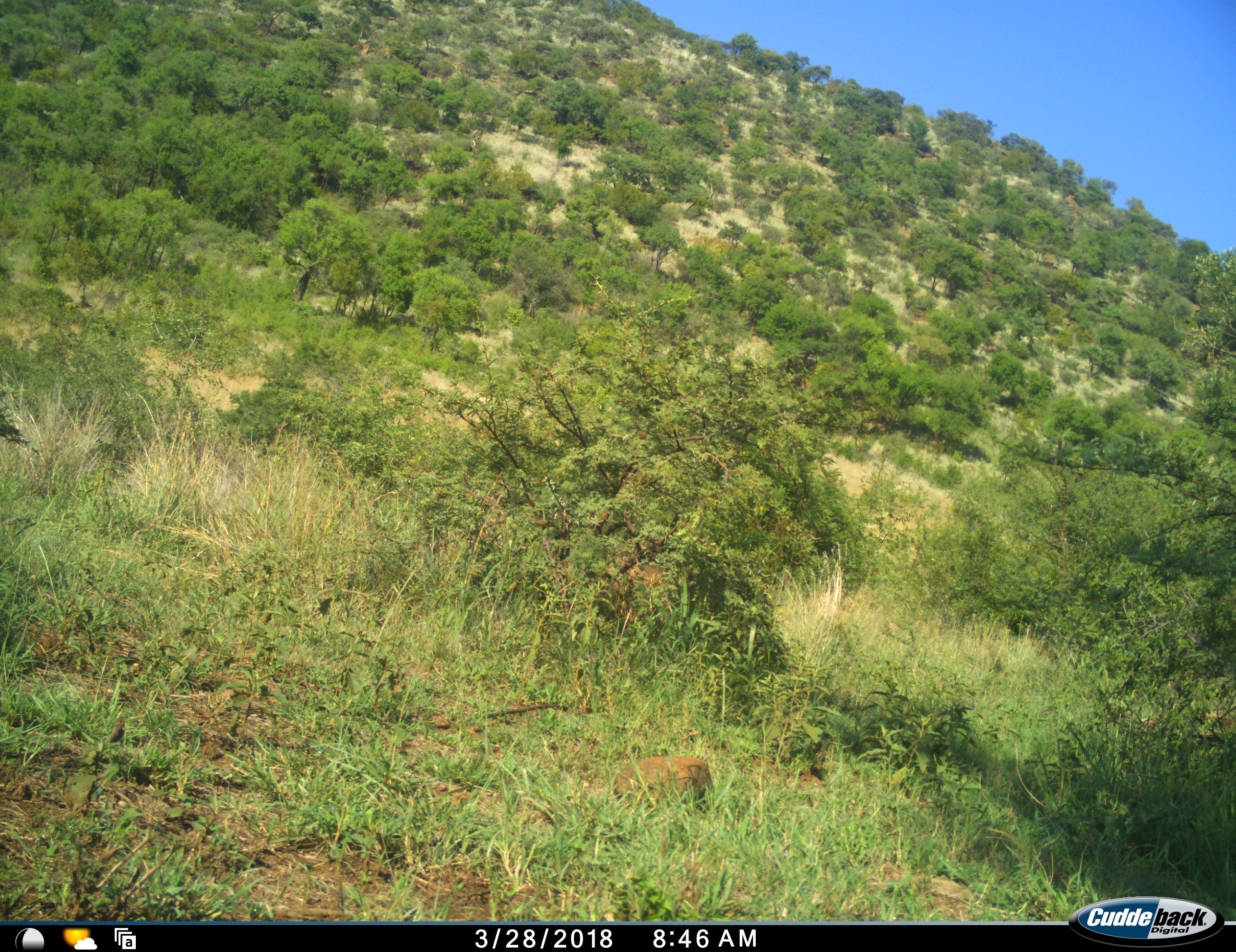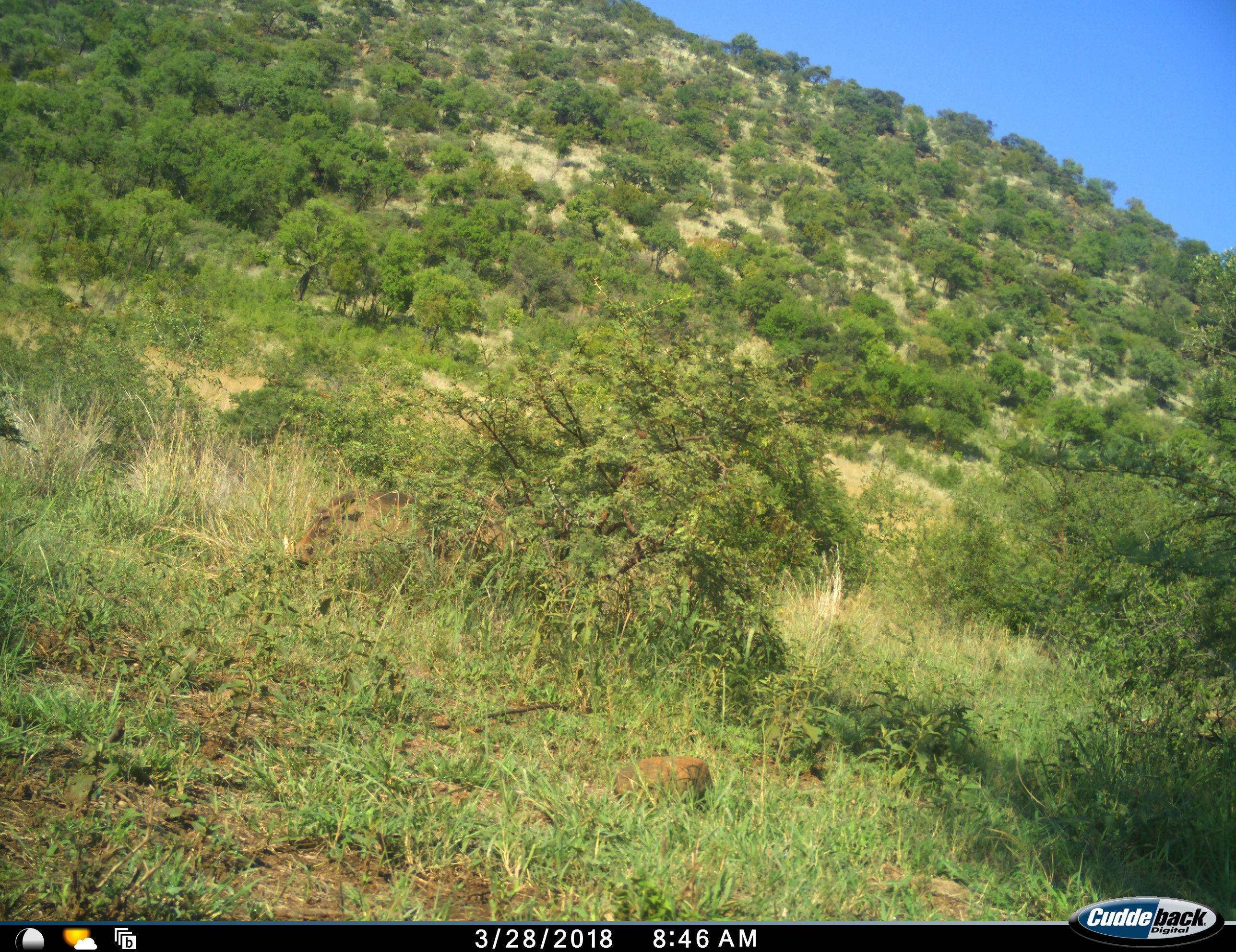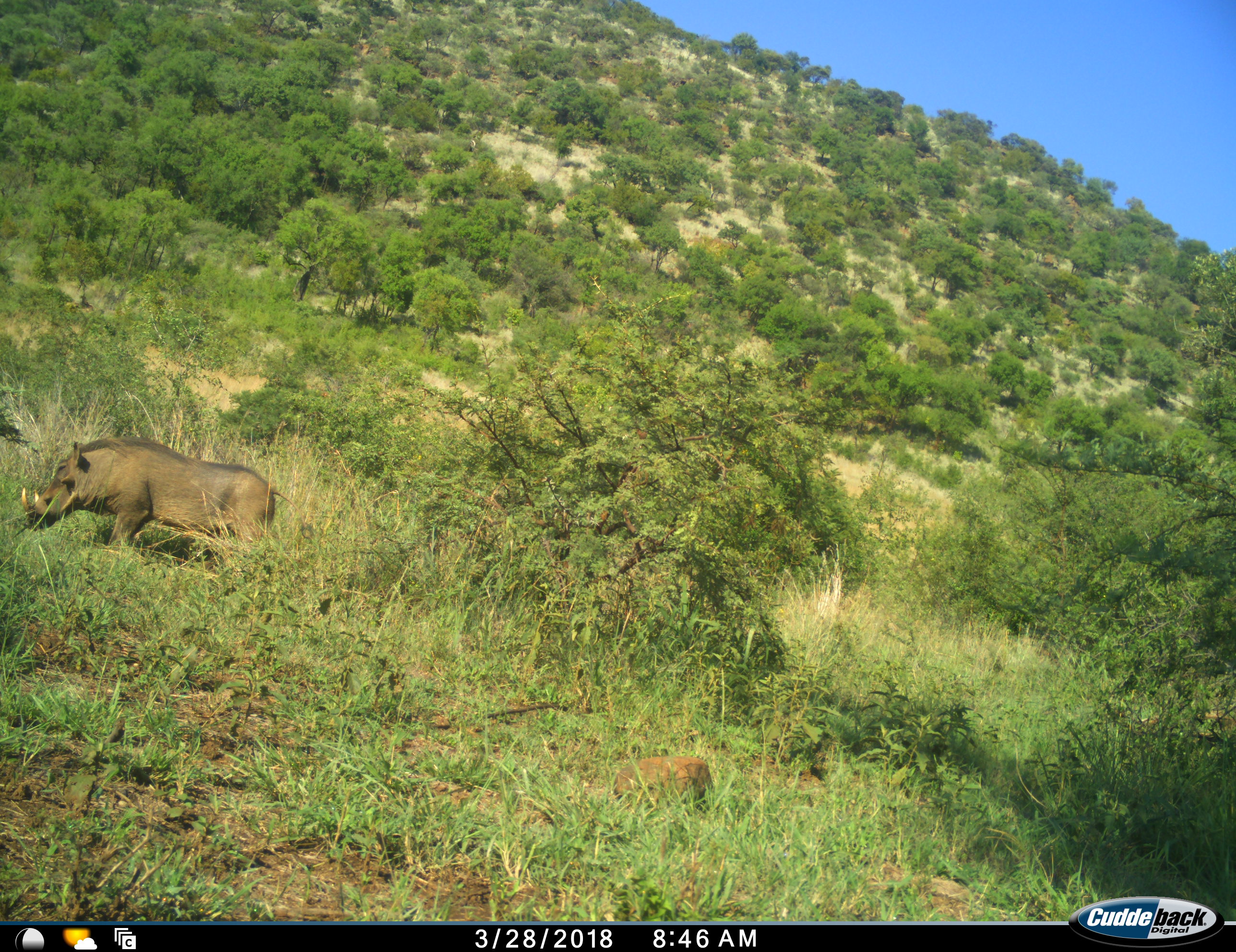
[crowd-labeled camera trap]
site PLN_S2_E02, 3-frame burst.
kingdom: Animalia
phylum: Chordata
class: Mammalia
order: Artiodactyla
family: Suidae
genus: Phacochoerus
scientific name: Phacochoerus africanus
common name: warthog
Warthog (Phacochoerus africanus), count 1. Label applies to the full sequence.